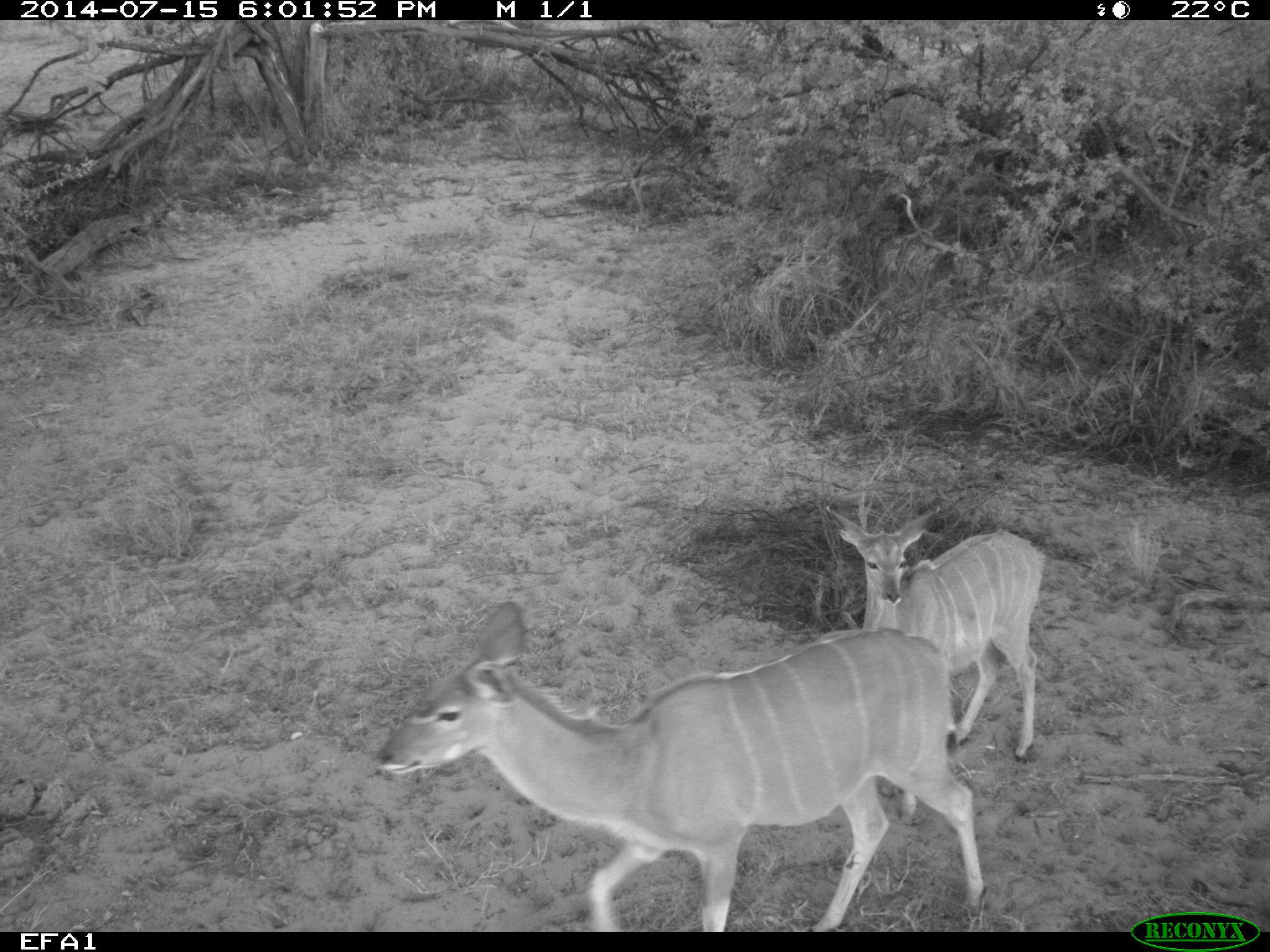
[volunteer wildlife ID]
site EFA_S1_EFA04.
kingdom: Animalia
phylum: Chordata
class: Mammalia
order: Artiodactyla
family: Bovidae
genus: Tragelaphus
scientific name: Tragelaphus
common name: kudu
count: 2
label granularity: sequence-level